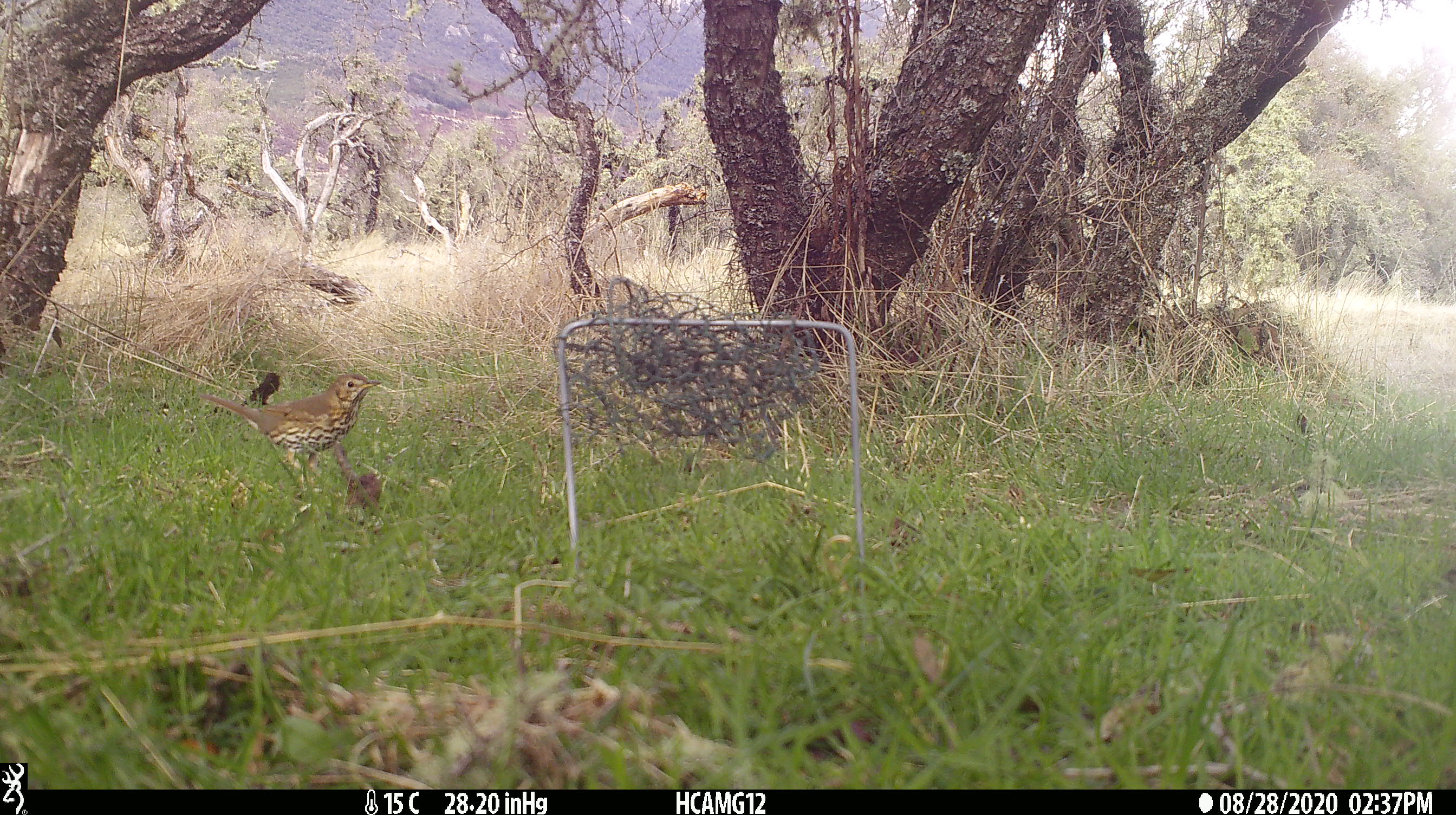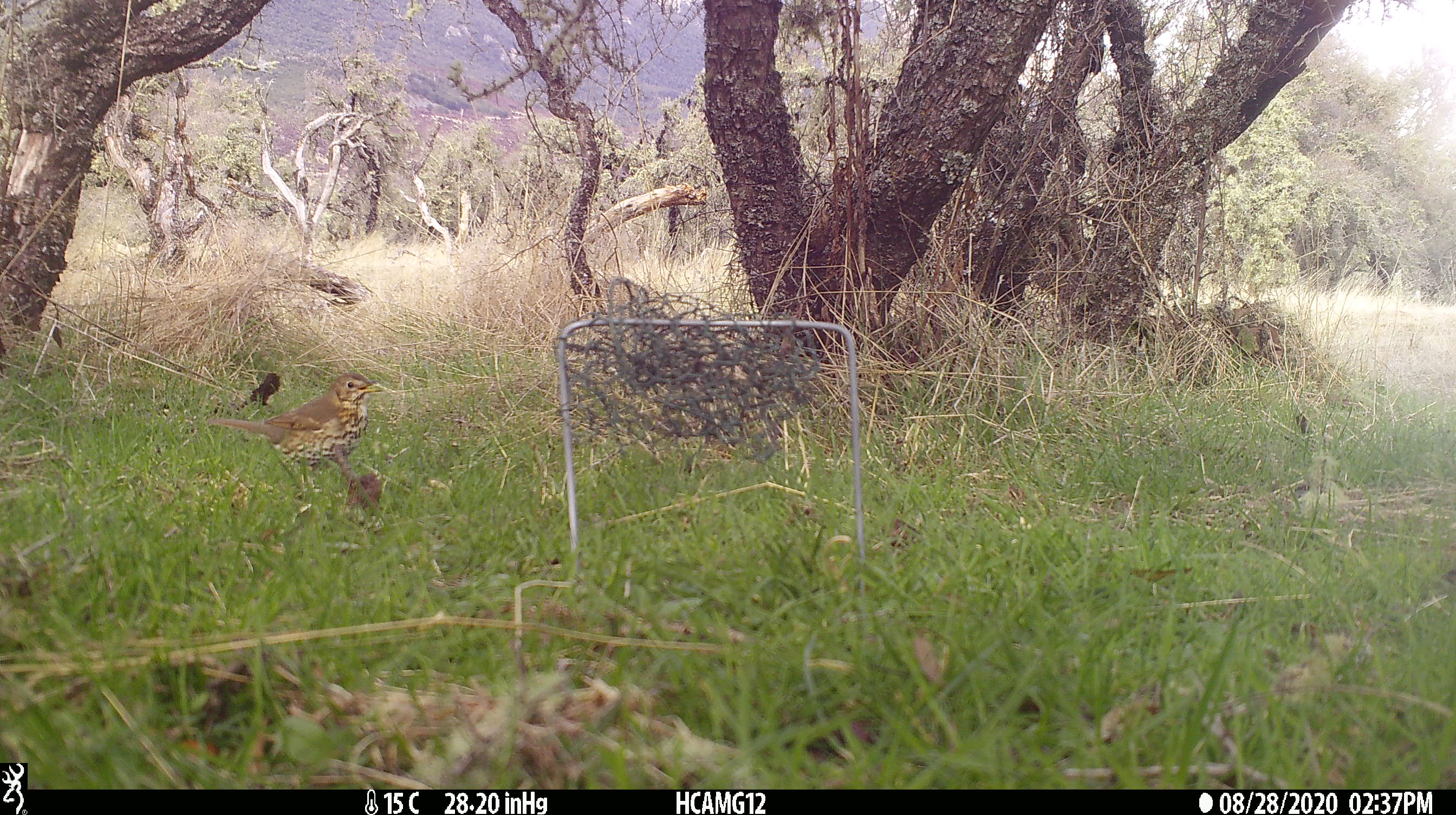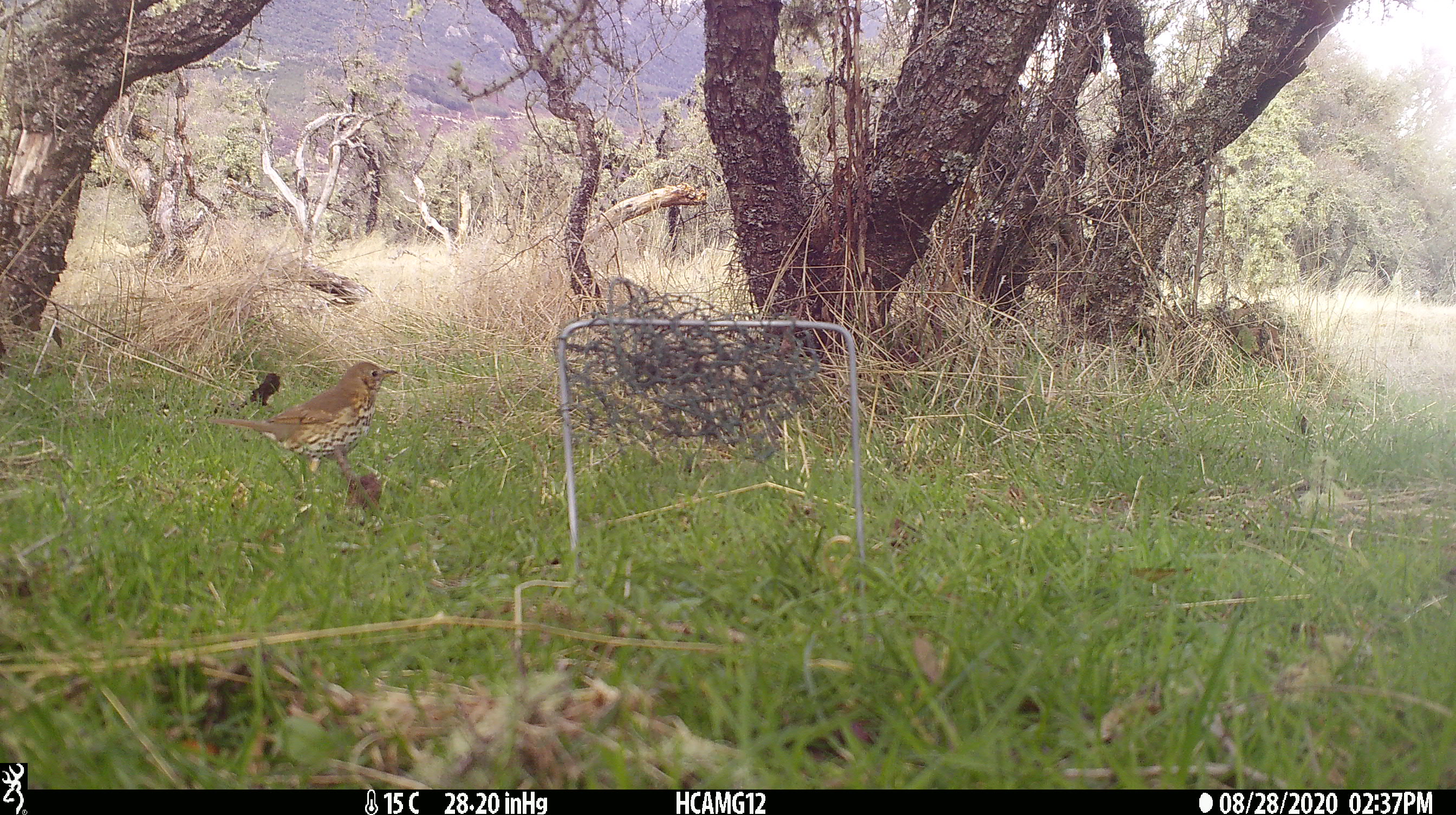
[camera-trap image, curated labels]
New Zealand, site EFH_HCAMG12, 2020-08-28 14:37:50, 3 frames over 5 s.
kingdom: Animalia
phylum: Chordata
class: Aves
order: Passeriformes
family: Turdidae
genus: Turdus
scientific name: Turdus philomelos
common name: song thrush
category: thrush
Thrush (song thrush) (Turdus philomelos).